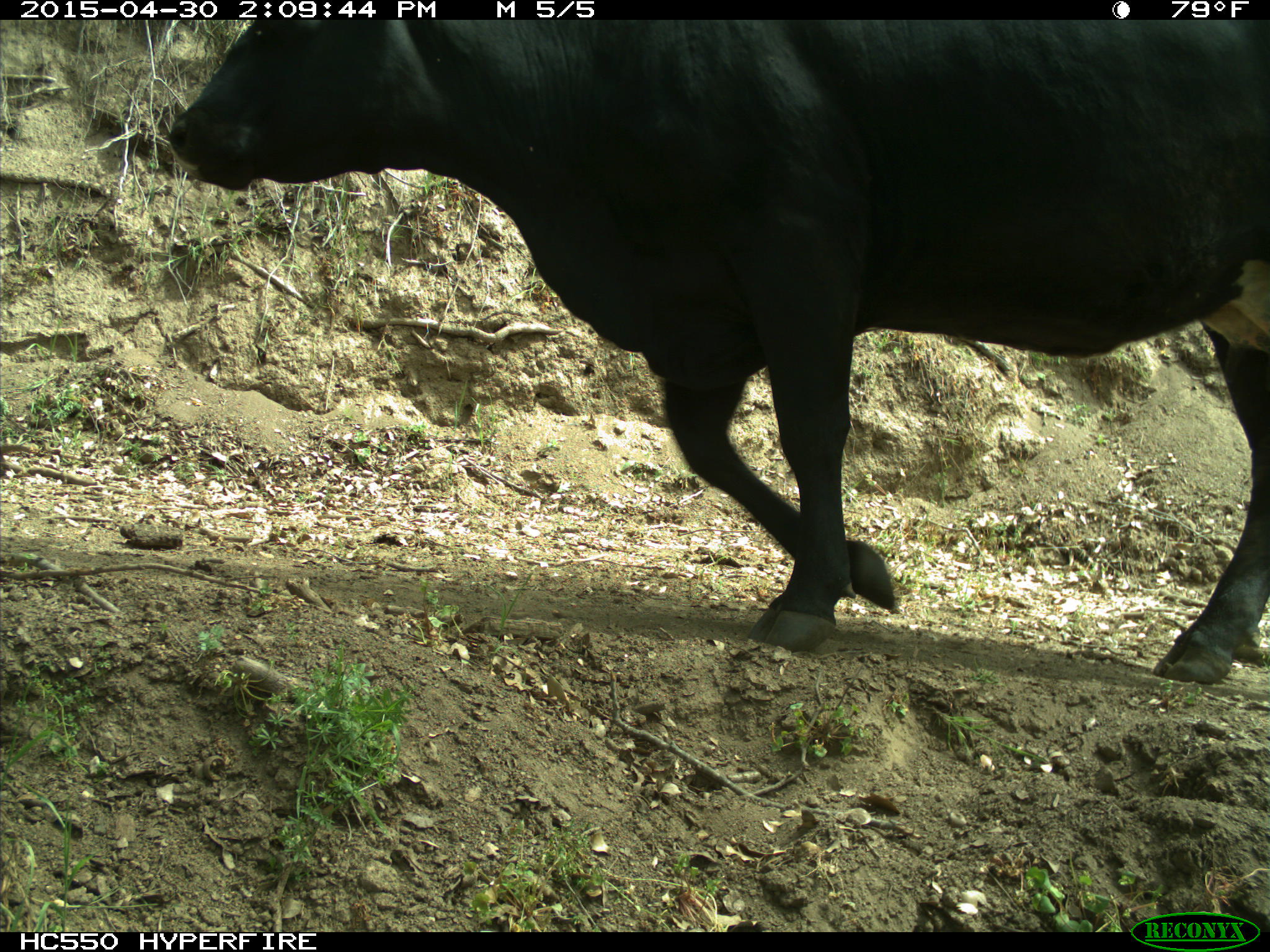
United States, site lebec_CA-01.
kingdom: Animalia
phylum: Chordata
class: Mammalia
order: Artiodactyla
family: Bovidae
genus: Bos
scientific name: Bos taurus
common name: domestic cow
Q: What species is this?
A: Bos taurus (domestic cow).